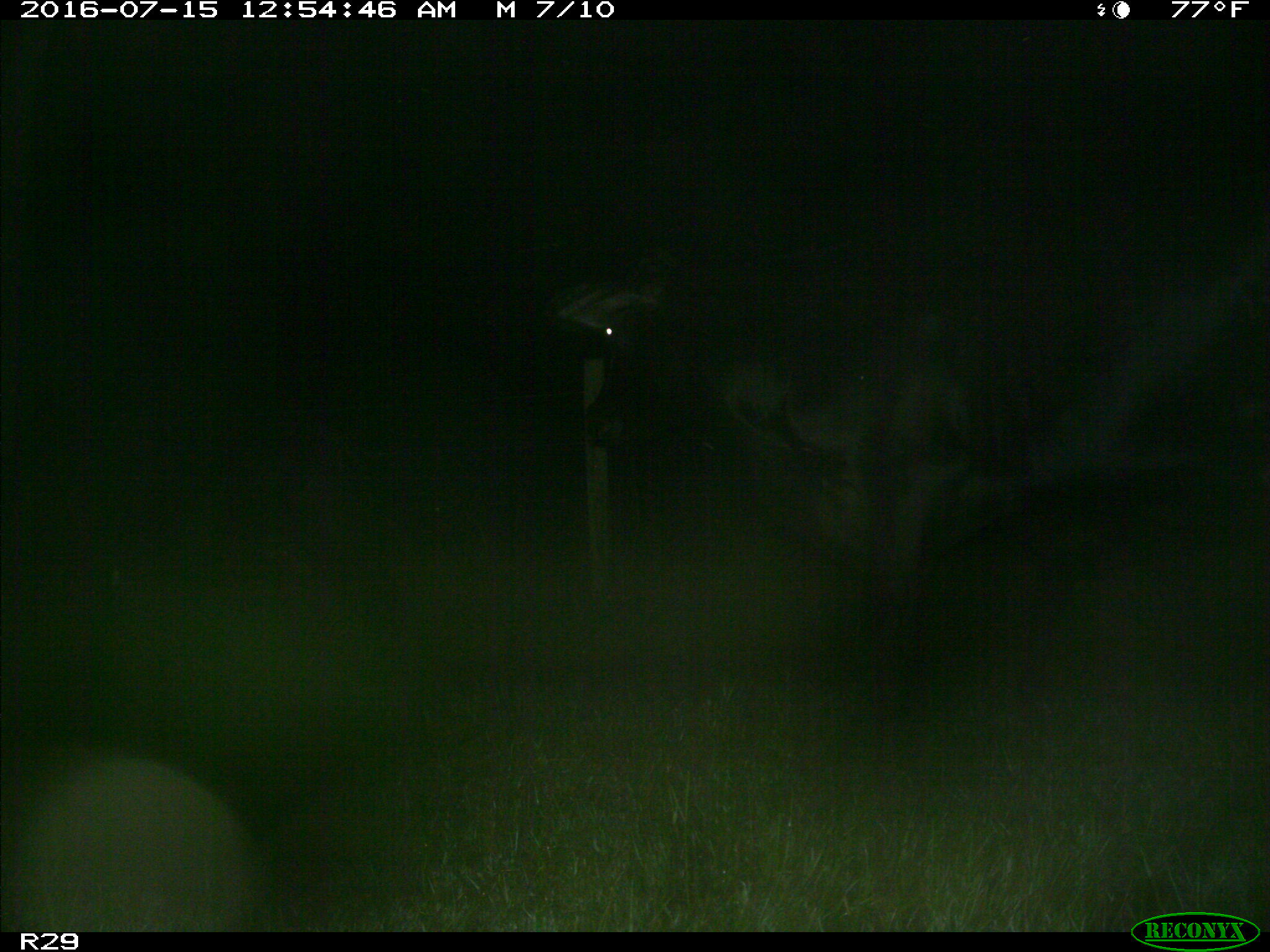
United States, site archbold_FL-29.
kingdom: Animalia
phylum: Chordata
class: Mammalia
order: Artiodactyla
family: Bovidae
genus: Bos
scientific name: Bos taurus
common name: domestic cow